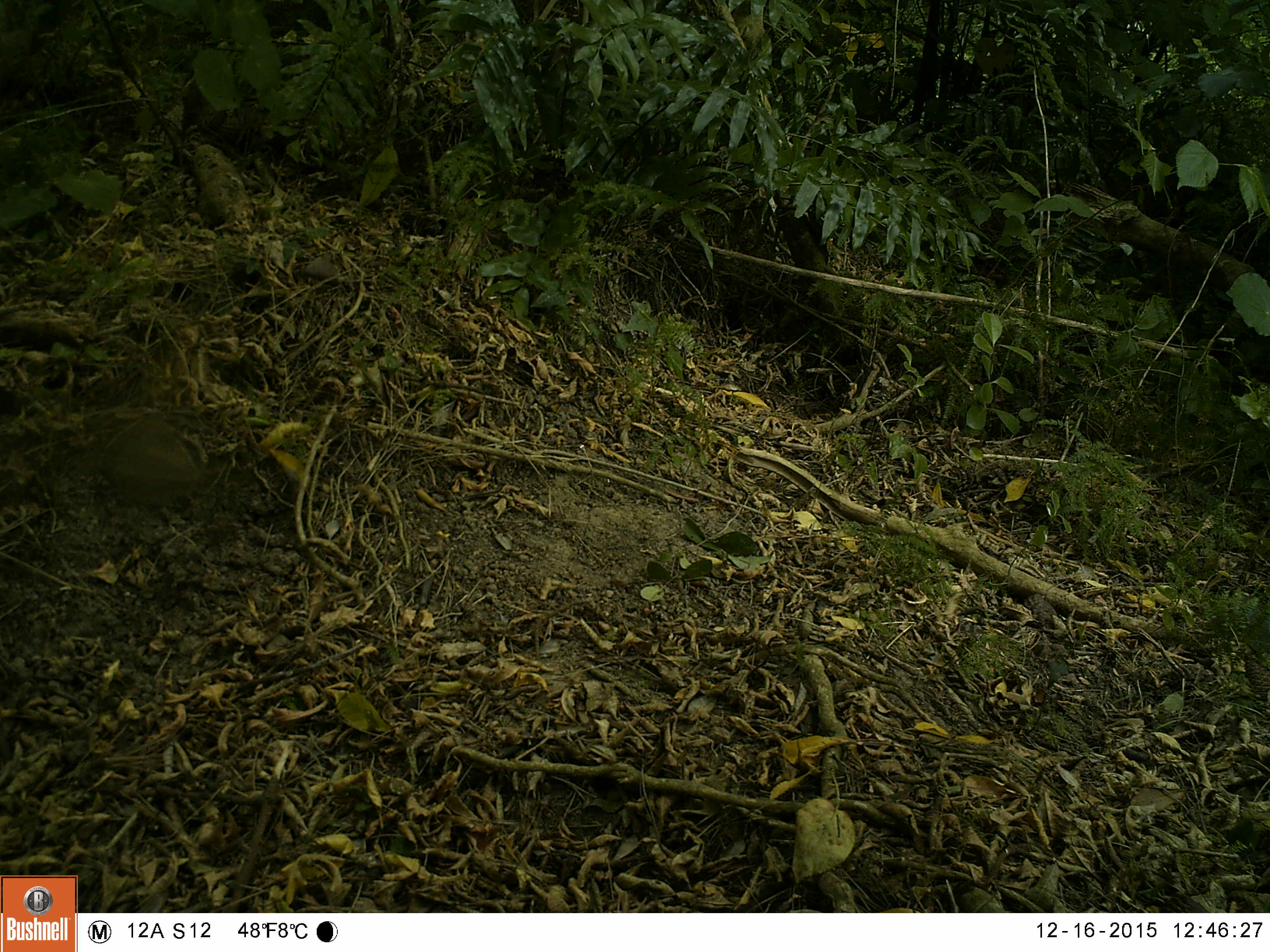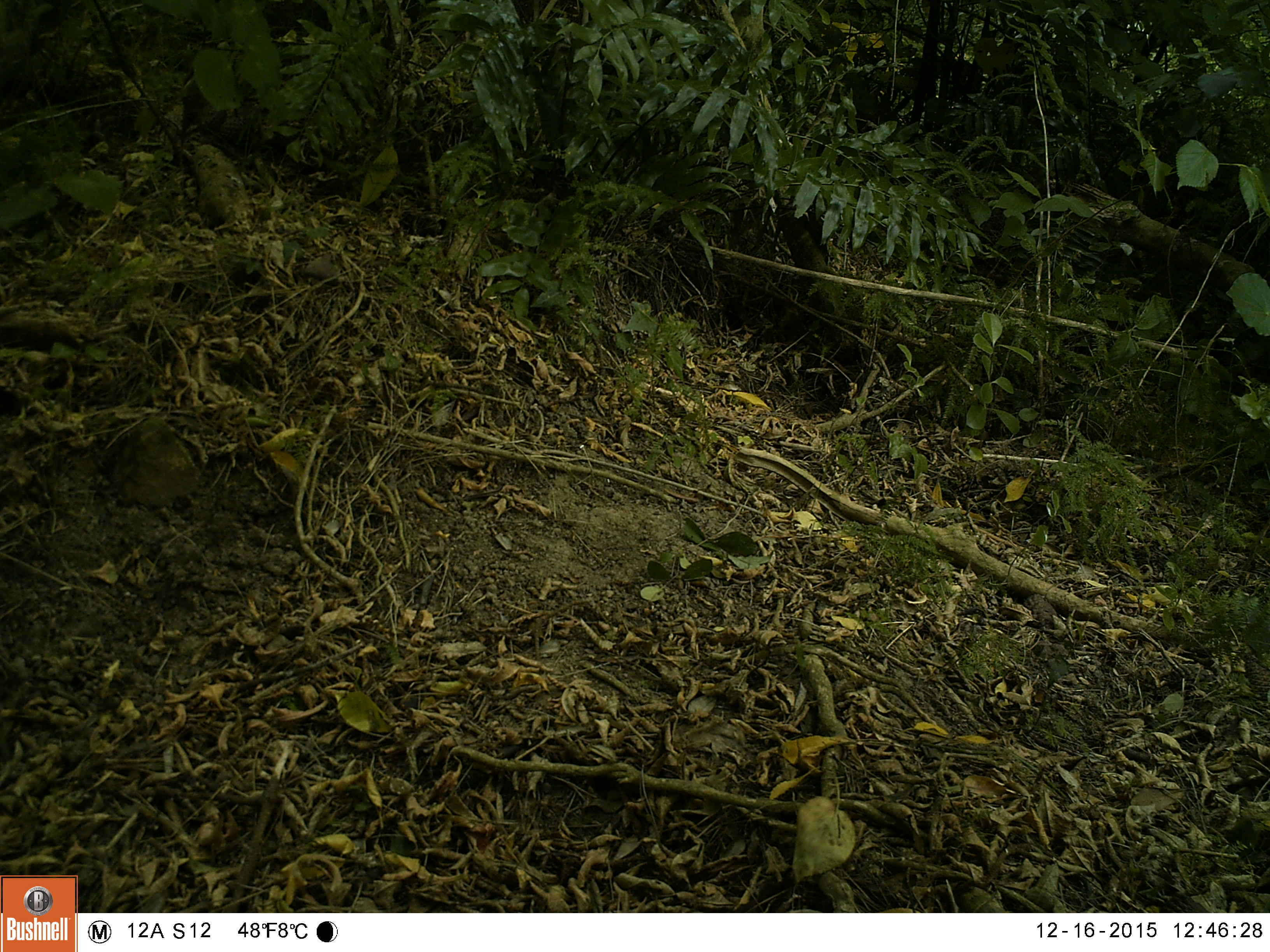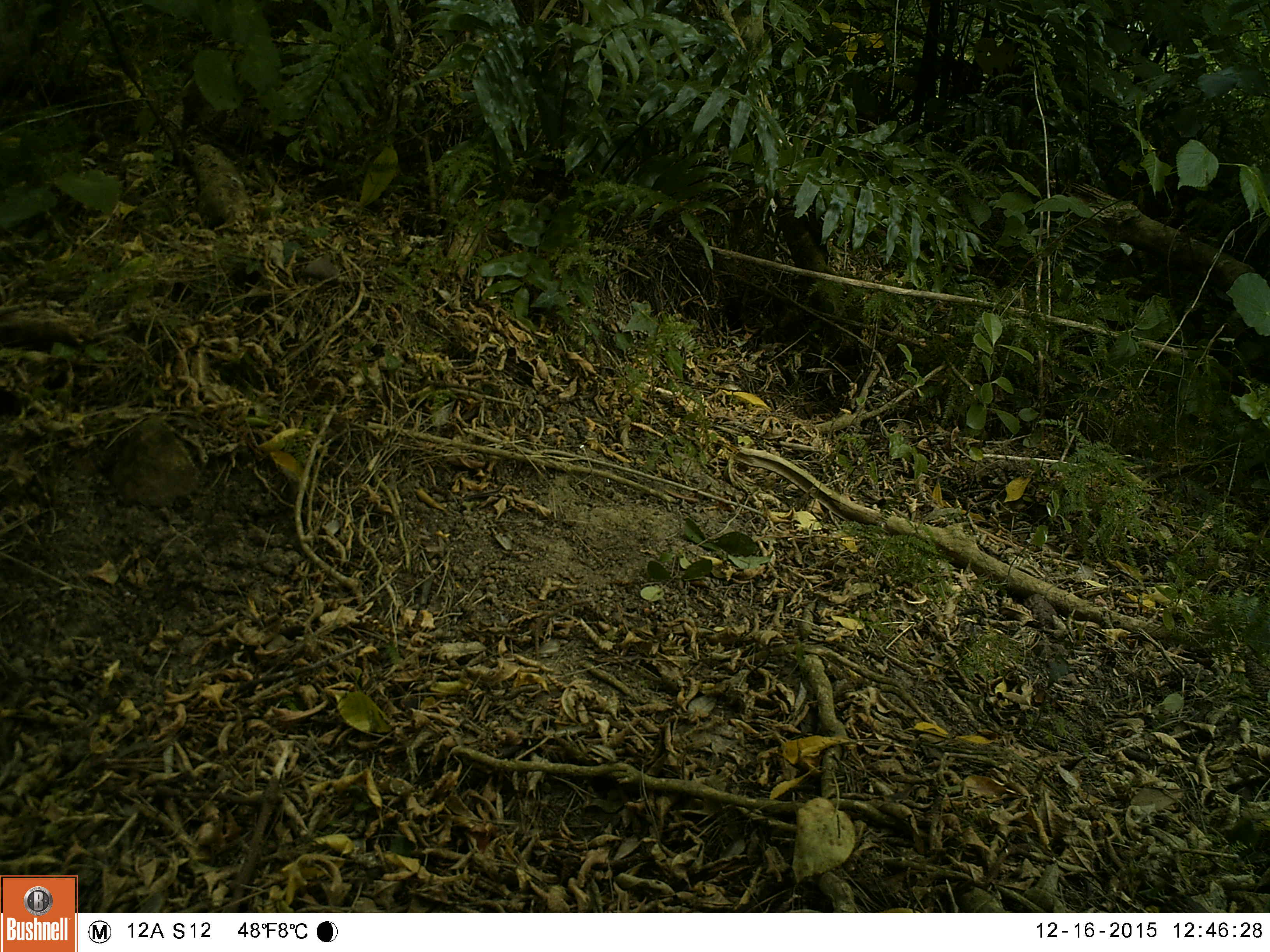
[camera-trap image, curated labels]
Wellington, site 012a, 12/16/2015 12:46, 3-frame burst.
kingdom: Animalia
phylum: Chordata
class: Aves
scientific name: Aves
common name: bird